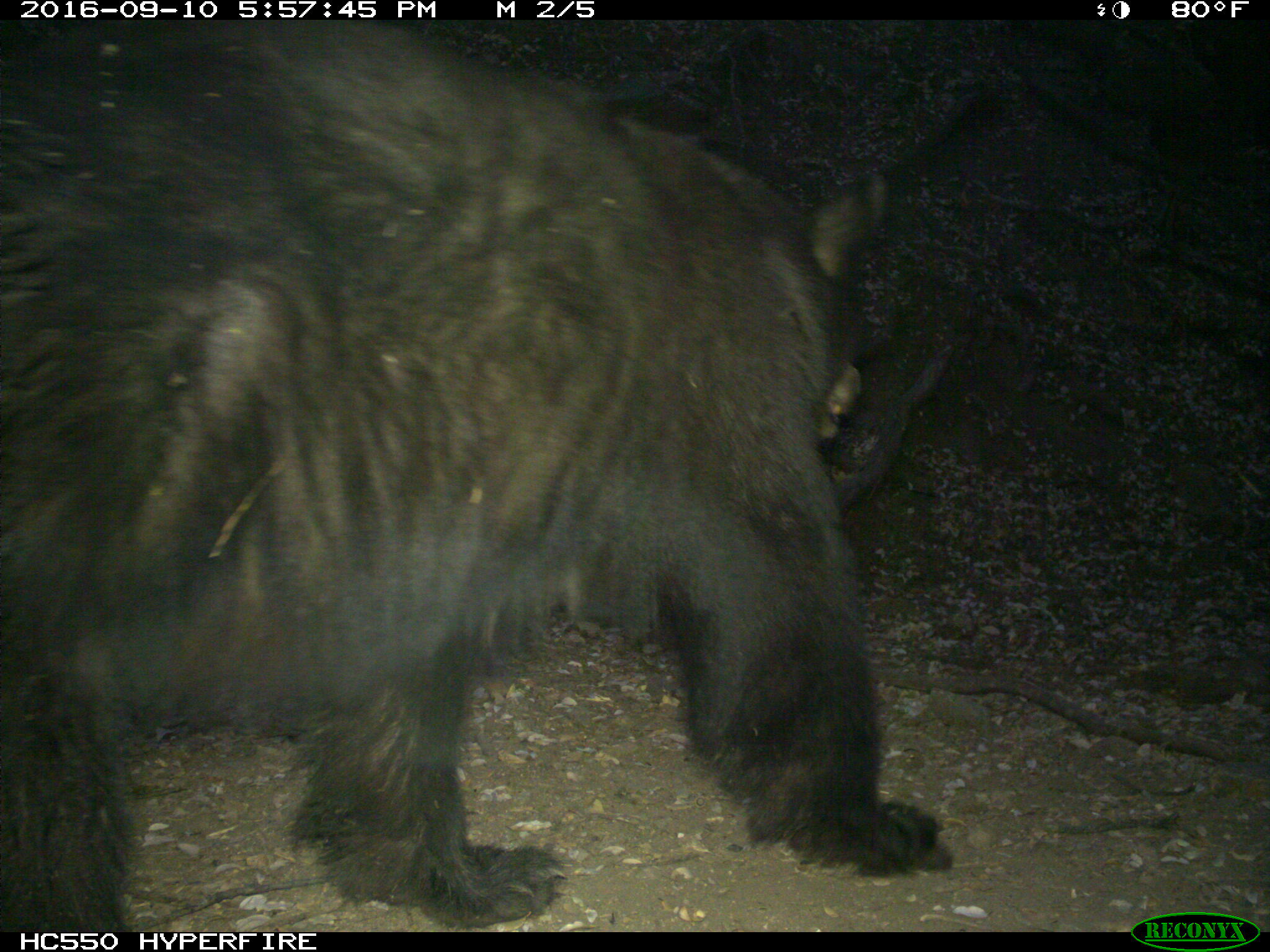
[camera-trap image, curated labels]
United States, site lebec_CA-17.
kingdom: Animalia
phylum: Chordata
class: Mammalia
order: Carnivora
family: Ursidae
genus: Ursus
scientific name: Ursus americanus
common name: american black bear